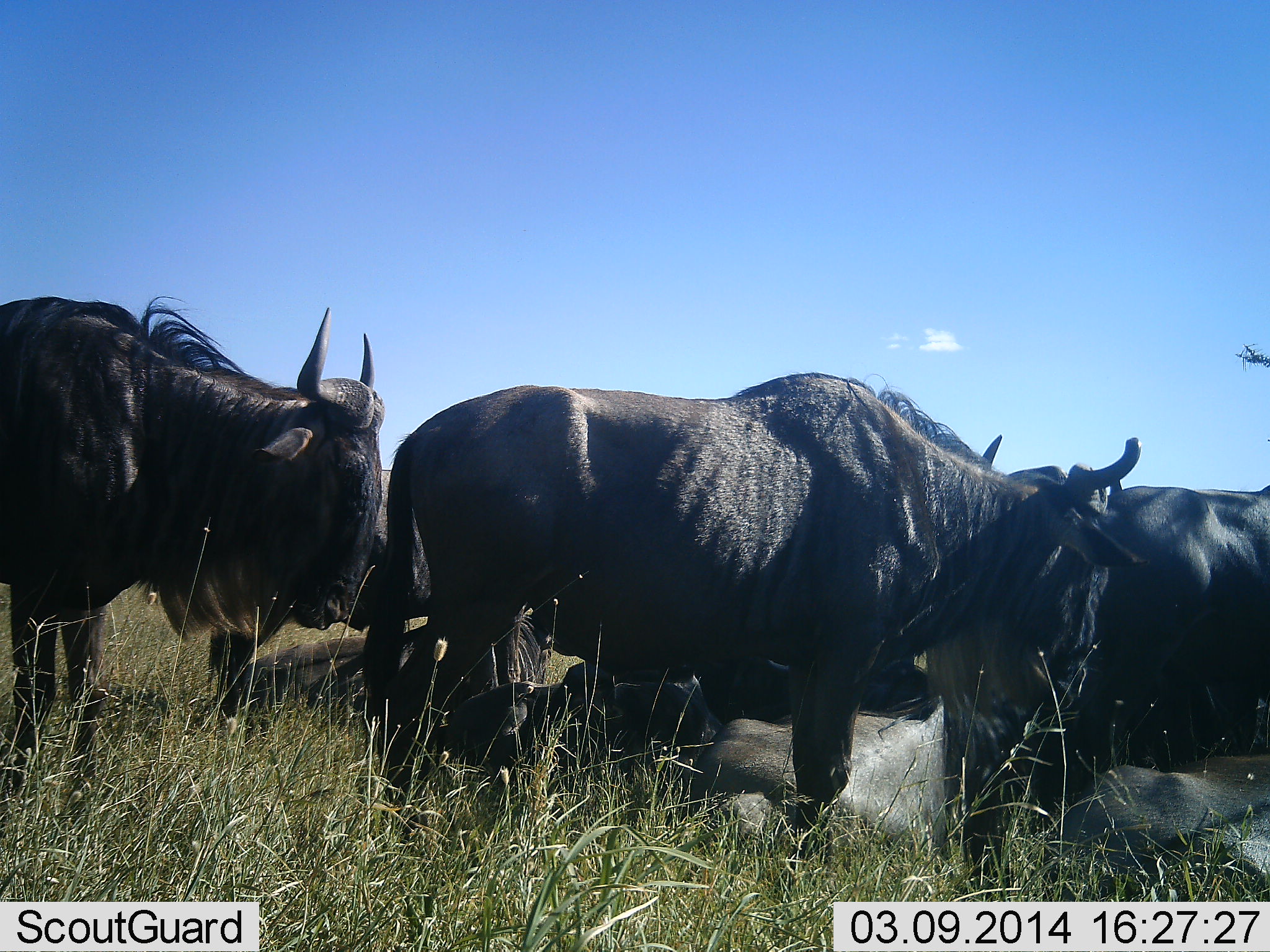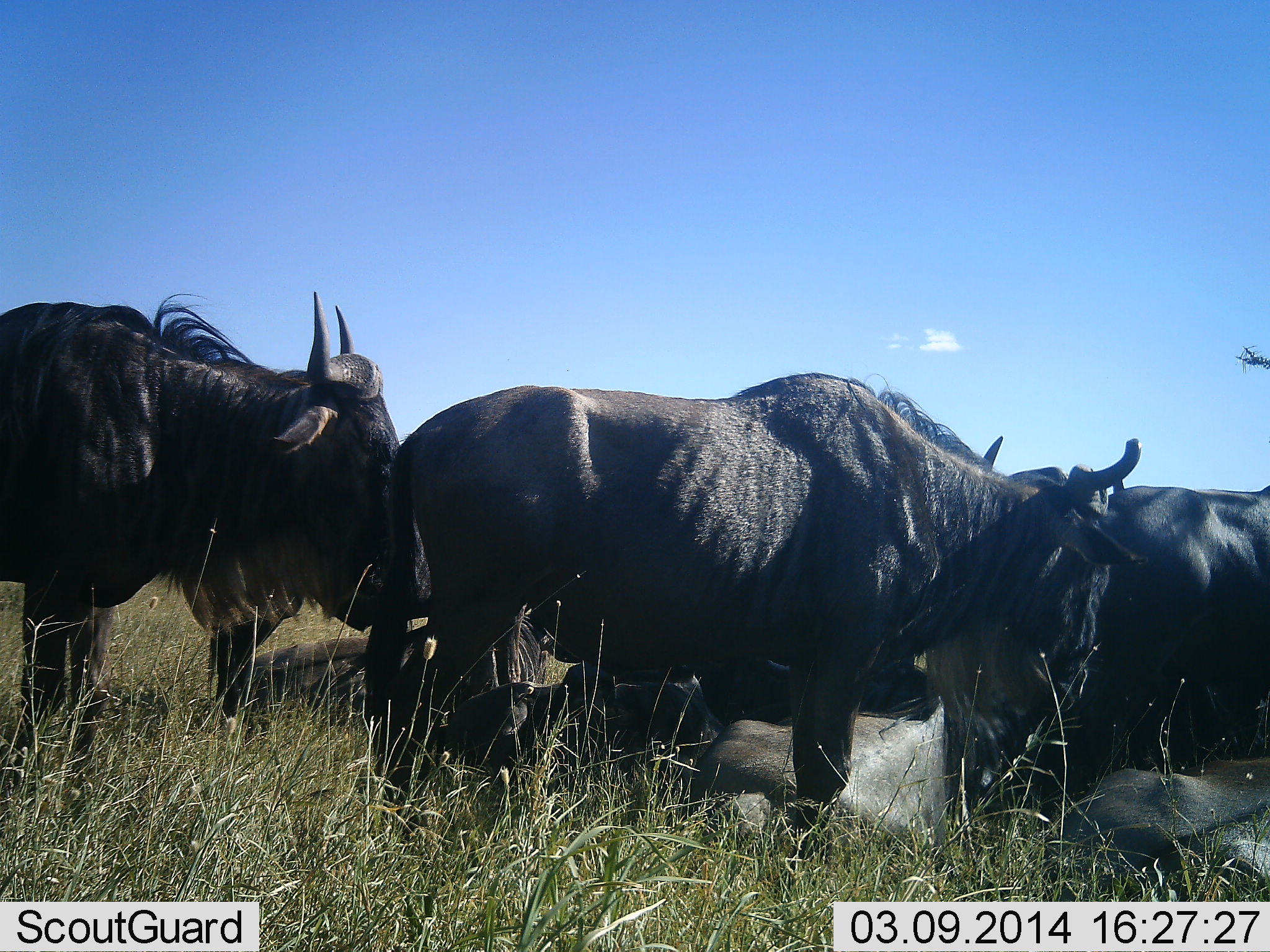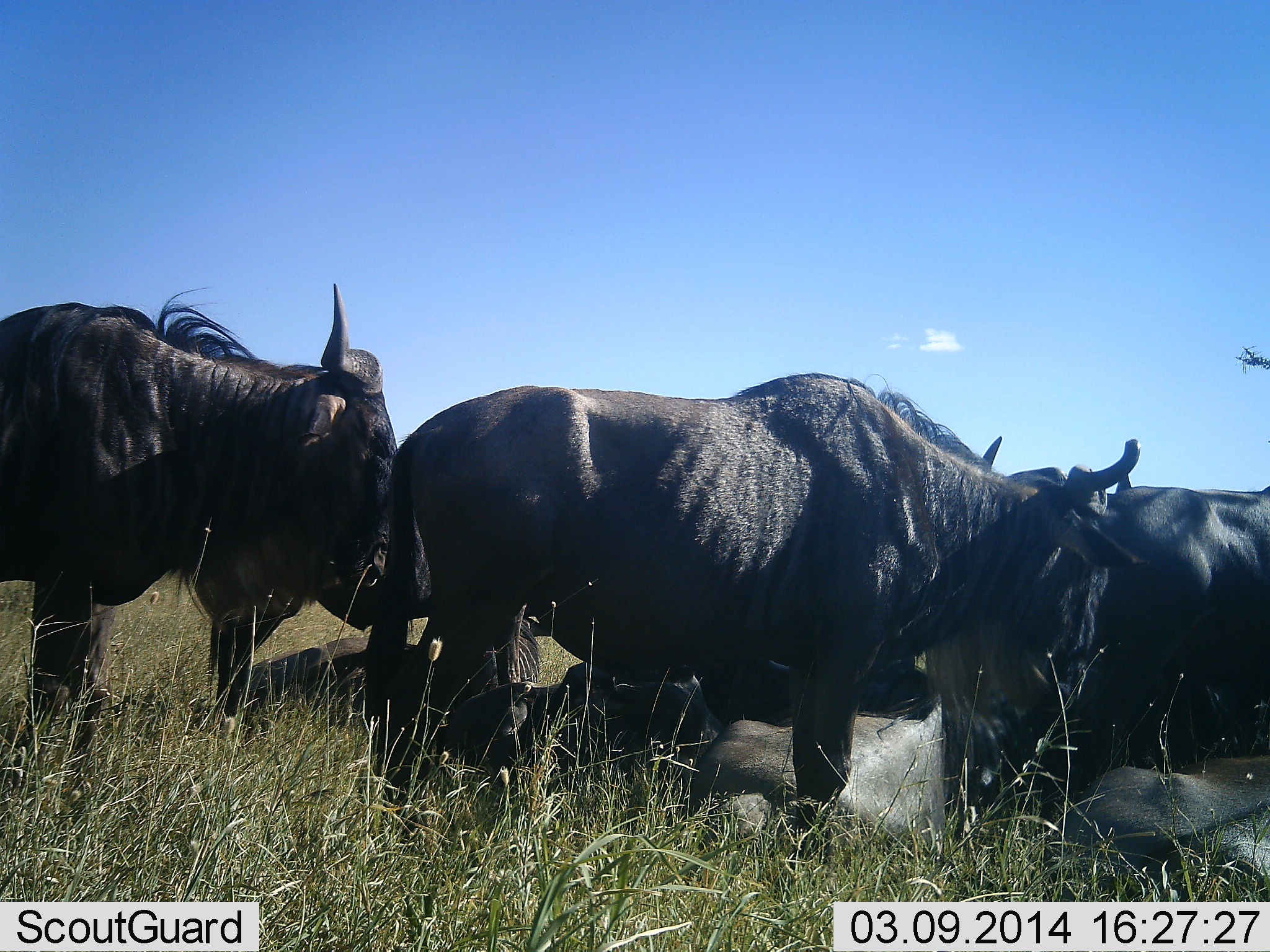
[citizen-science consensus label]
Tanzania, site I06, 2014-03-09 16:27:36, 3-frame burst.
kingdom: Animalia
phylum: Chordata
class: Mammalia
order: Artiodactyla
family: Bovidae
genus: Connochaetes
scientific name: Connochaetes taurinus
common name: blue wildebeest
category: wildebeest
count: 8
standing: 80%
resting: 90%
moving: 10%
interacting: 0%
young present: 10%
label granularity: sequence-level